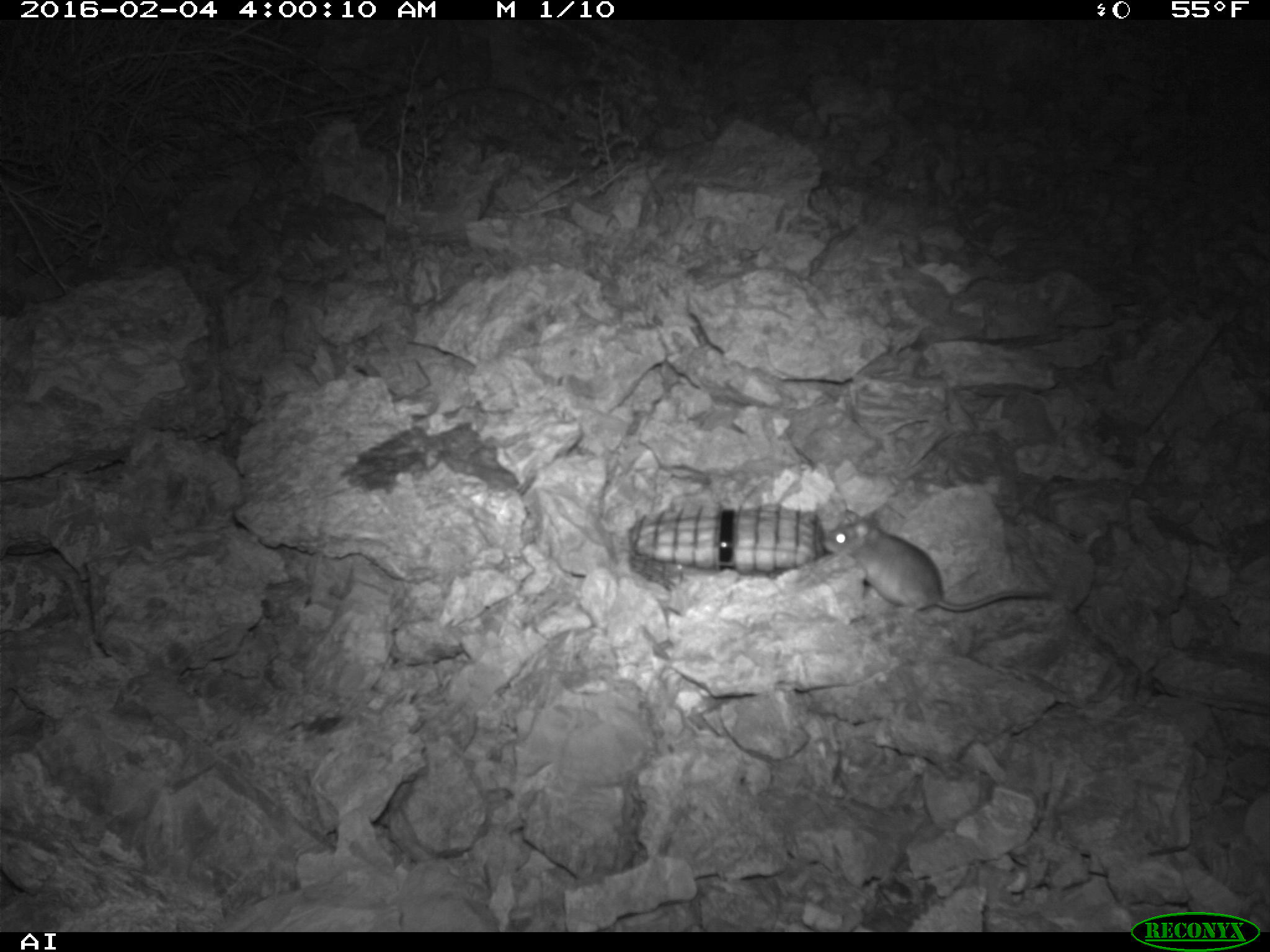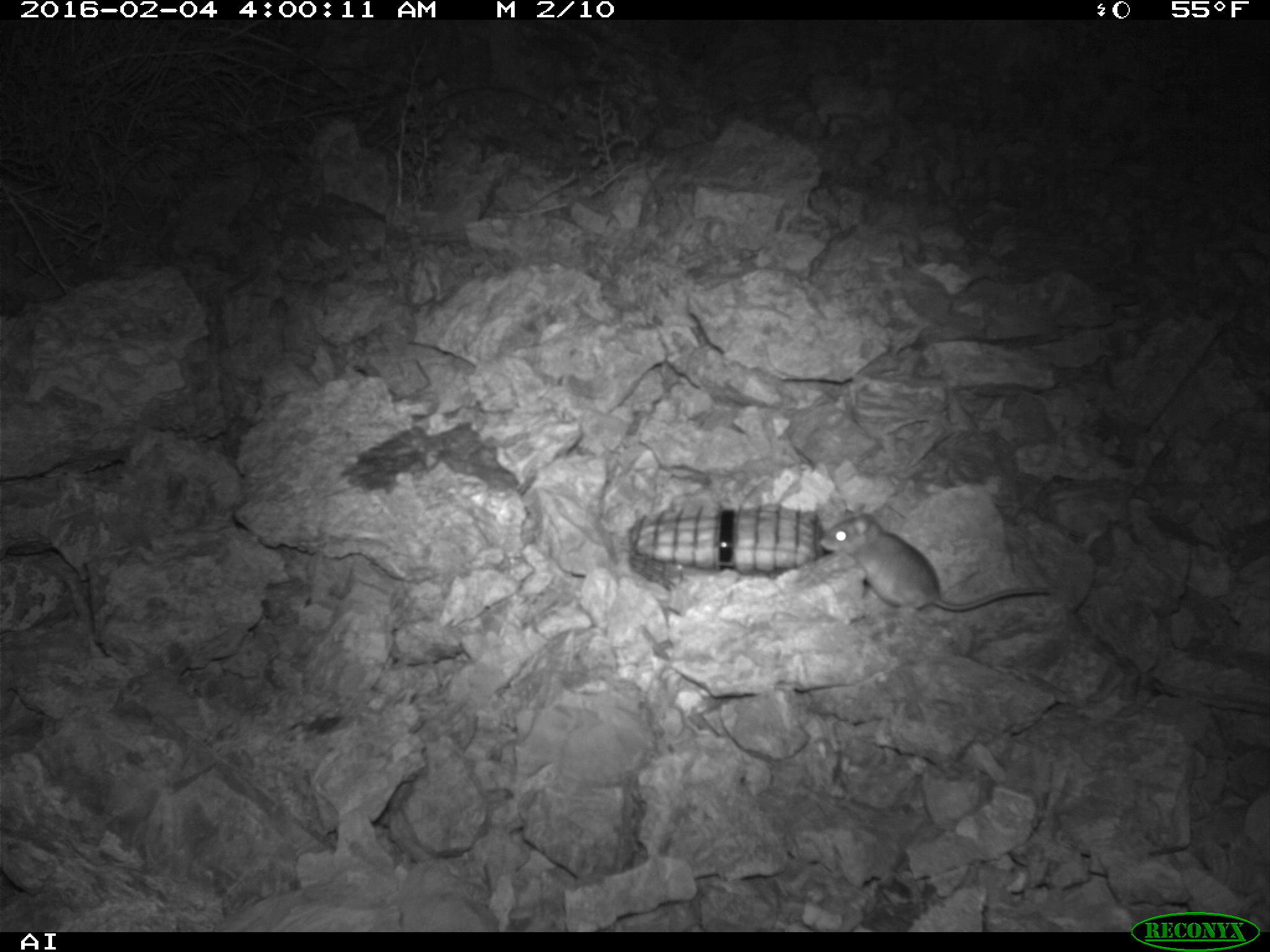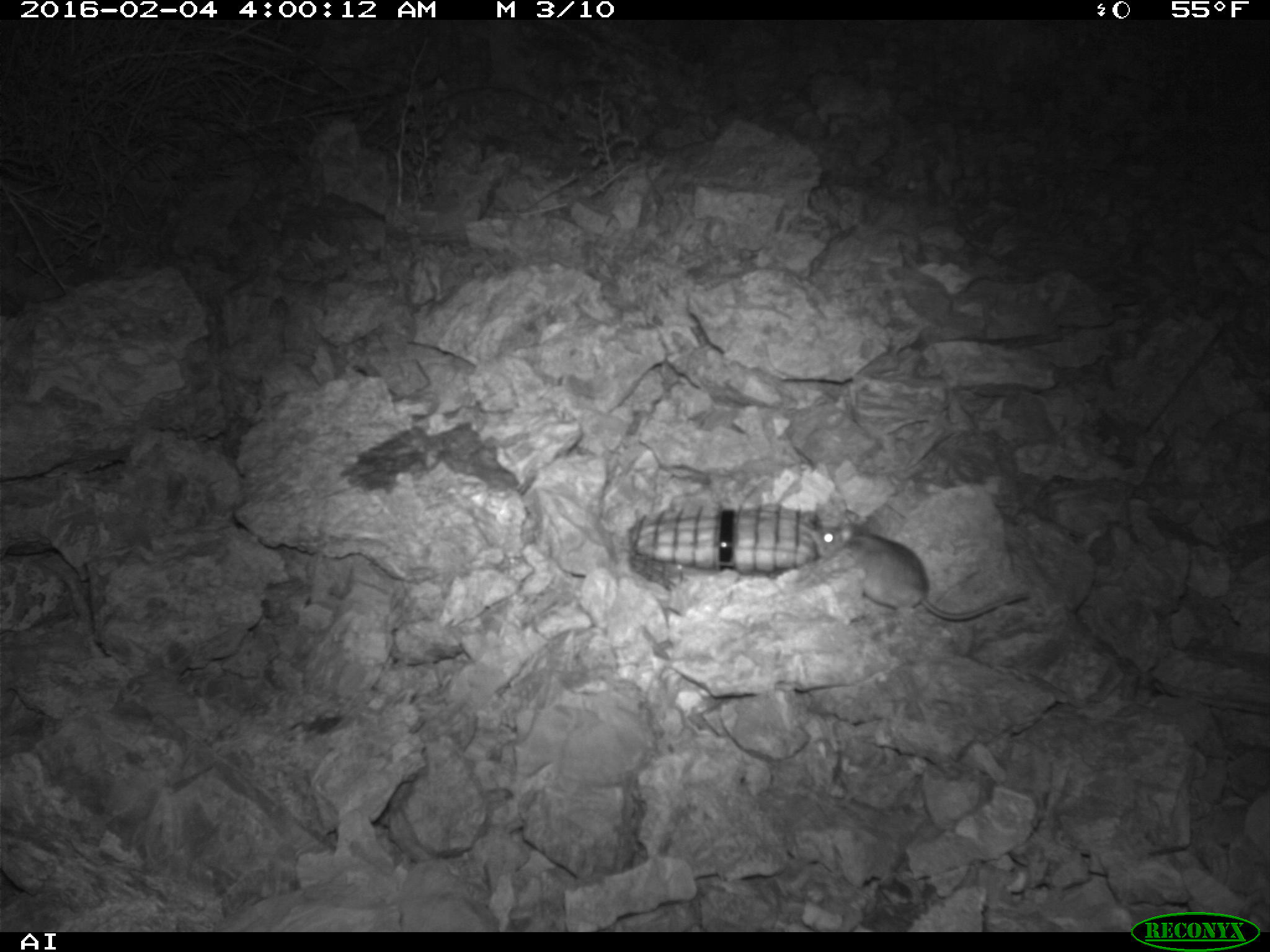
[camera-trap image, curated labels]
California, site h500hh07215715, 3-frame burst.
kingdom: Animalia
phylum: Chordata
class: Mammalia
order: Rodentia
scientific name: Rodentia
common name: rodent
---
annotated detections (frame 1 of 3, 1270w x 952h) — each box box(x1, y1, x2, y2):
rodent: box(822, 511, 1055, 616)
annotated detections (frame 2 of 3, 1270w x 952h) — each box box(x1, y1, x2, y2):
rodent: box(822, 510, 1056, 617)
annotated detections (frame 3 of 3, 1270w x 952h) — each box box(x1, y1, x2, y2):
rodent: box(811, 516, 1031, 622)